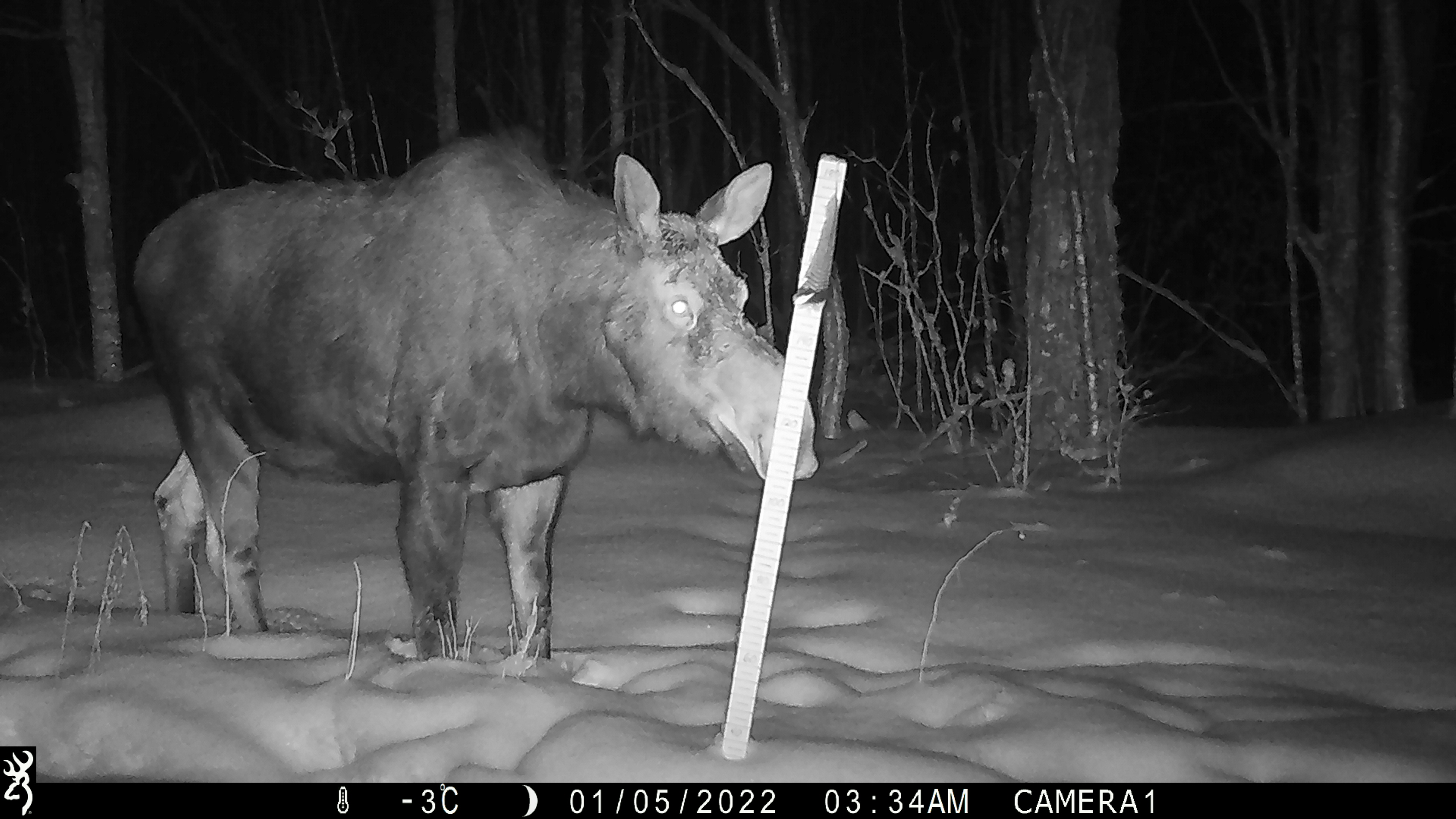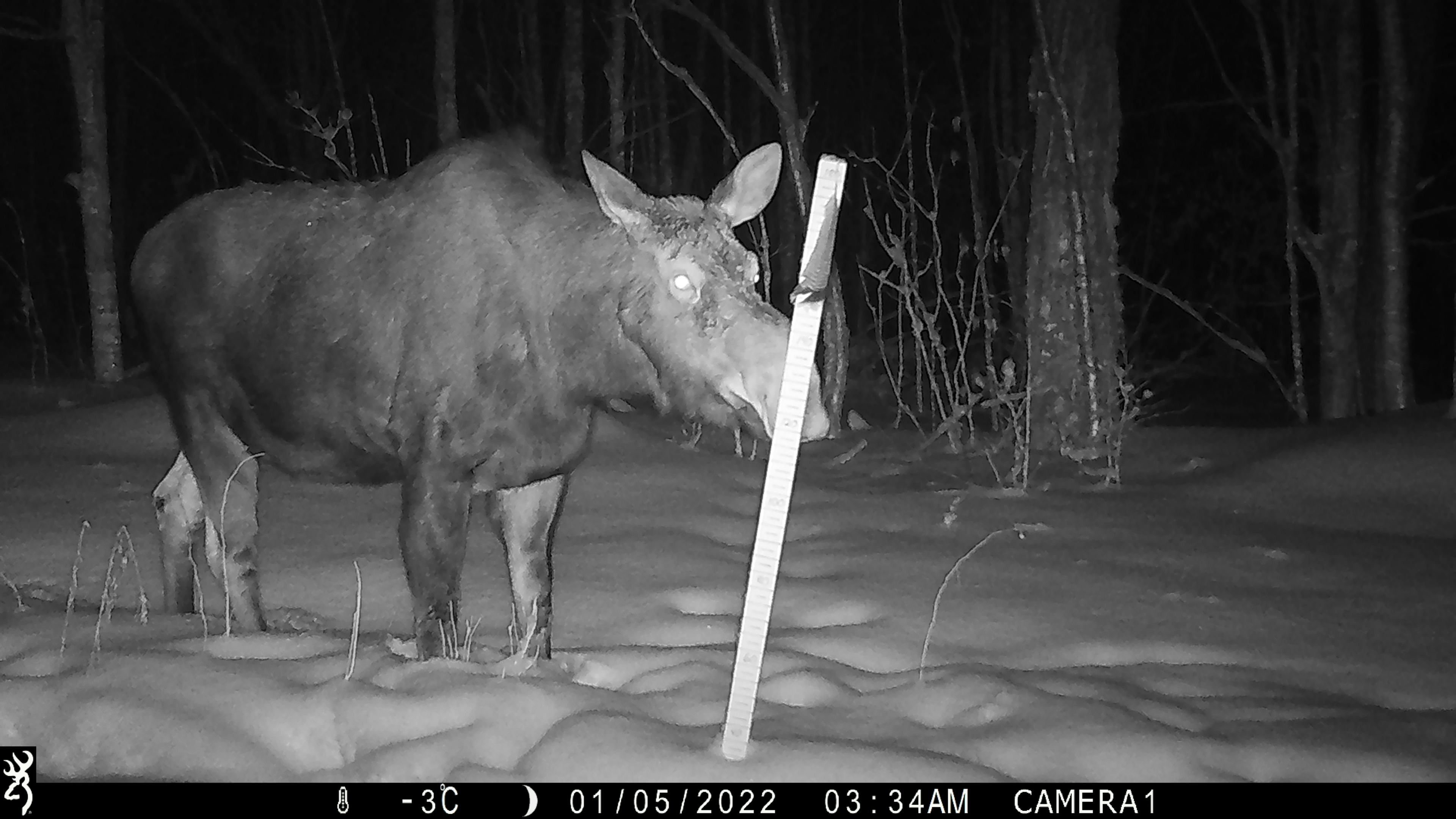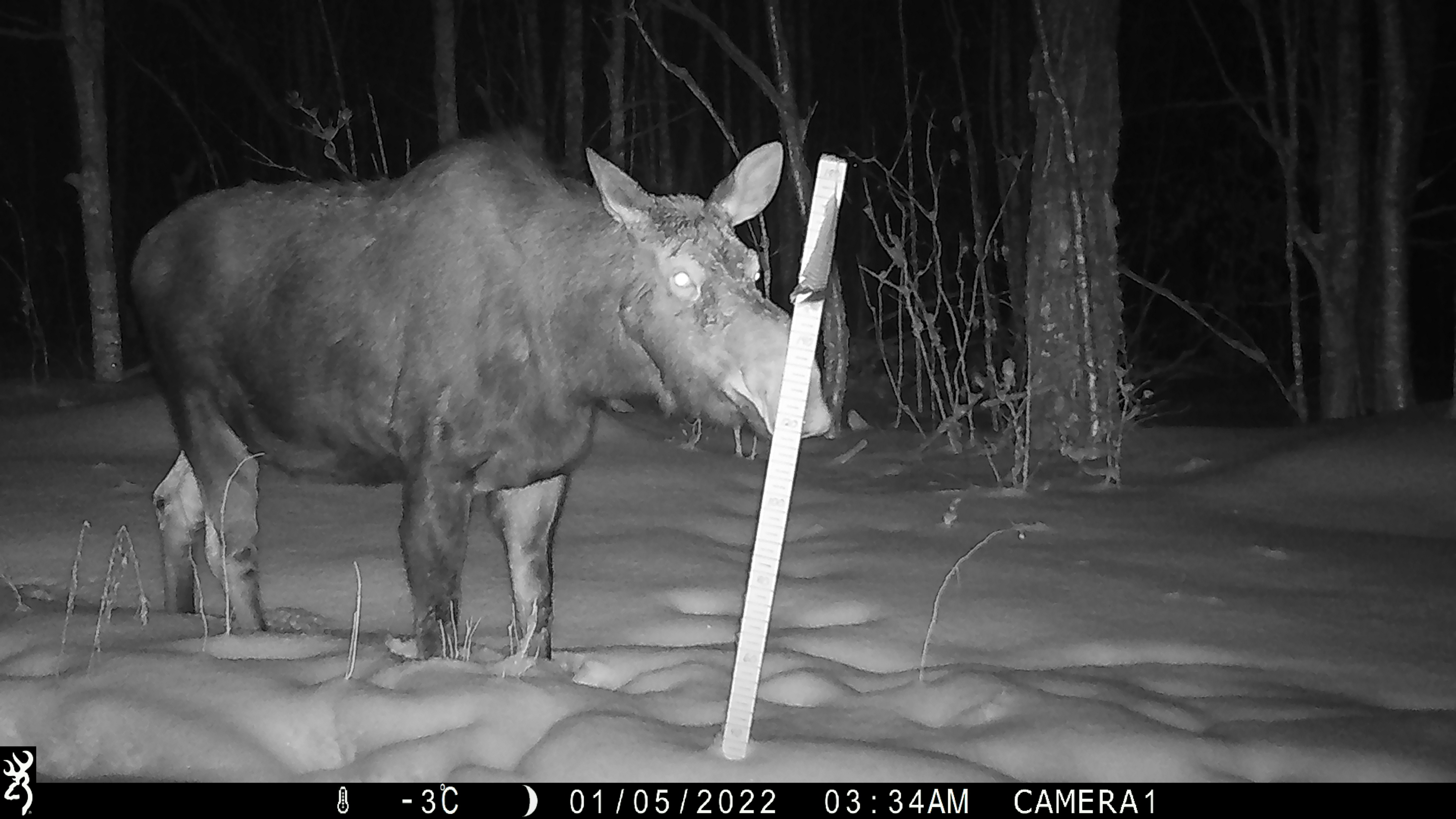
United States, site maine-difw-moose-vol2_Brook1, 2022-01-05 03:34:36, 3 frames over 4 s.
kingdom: Animalia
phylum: Chordata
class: Mammalia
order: Artiodactyla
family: Cervidae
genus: Alces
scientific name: Alces alces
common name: moose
Moose (Alces alces).